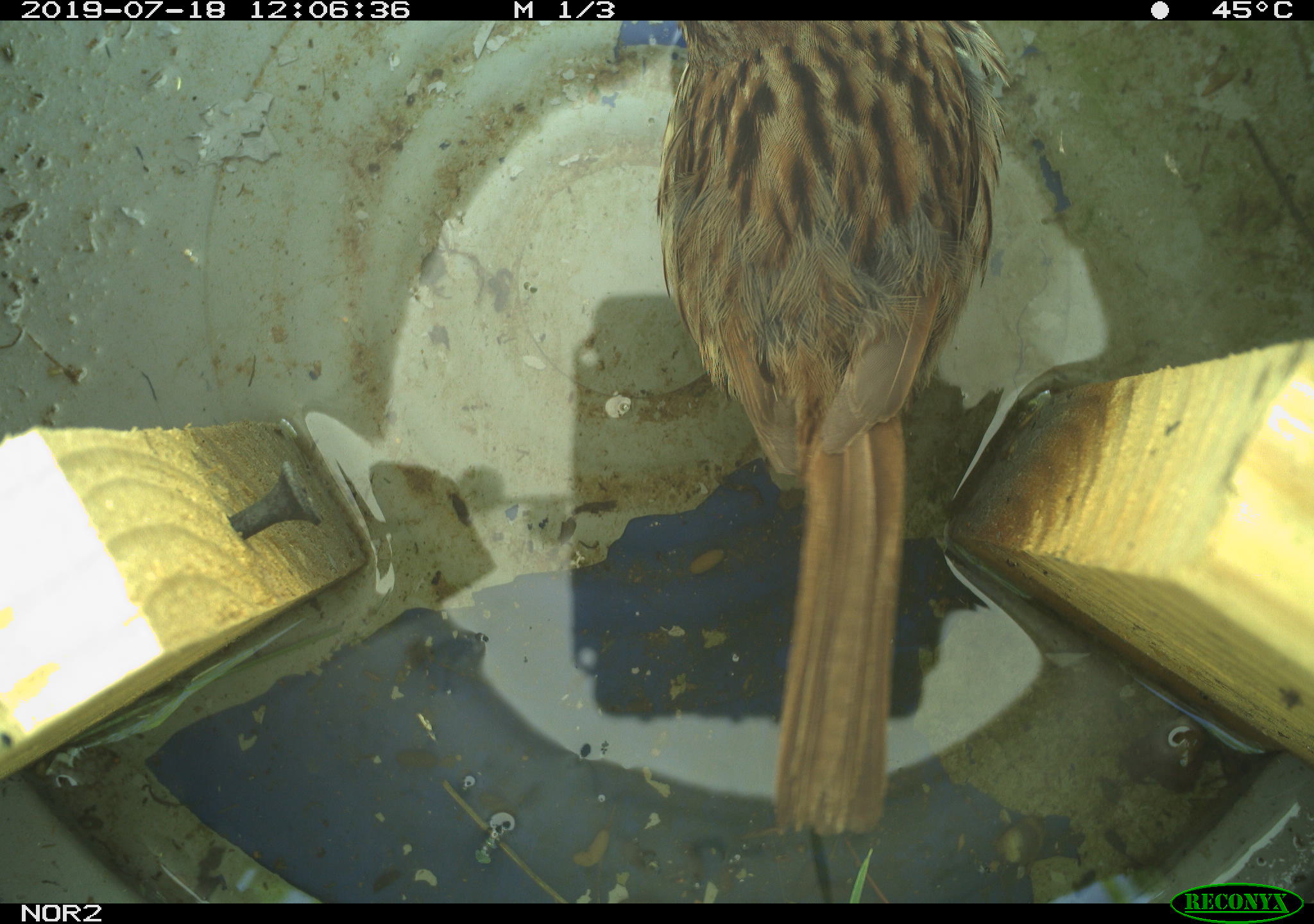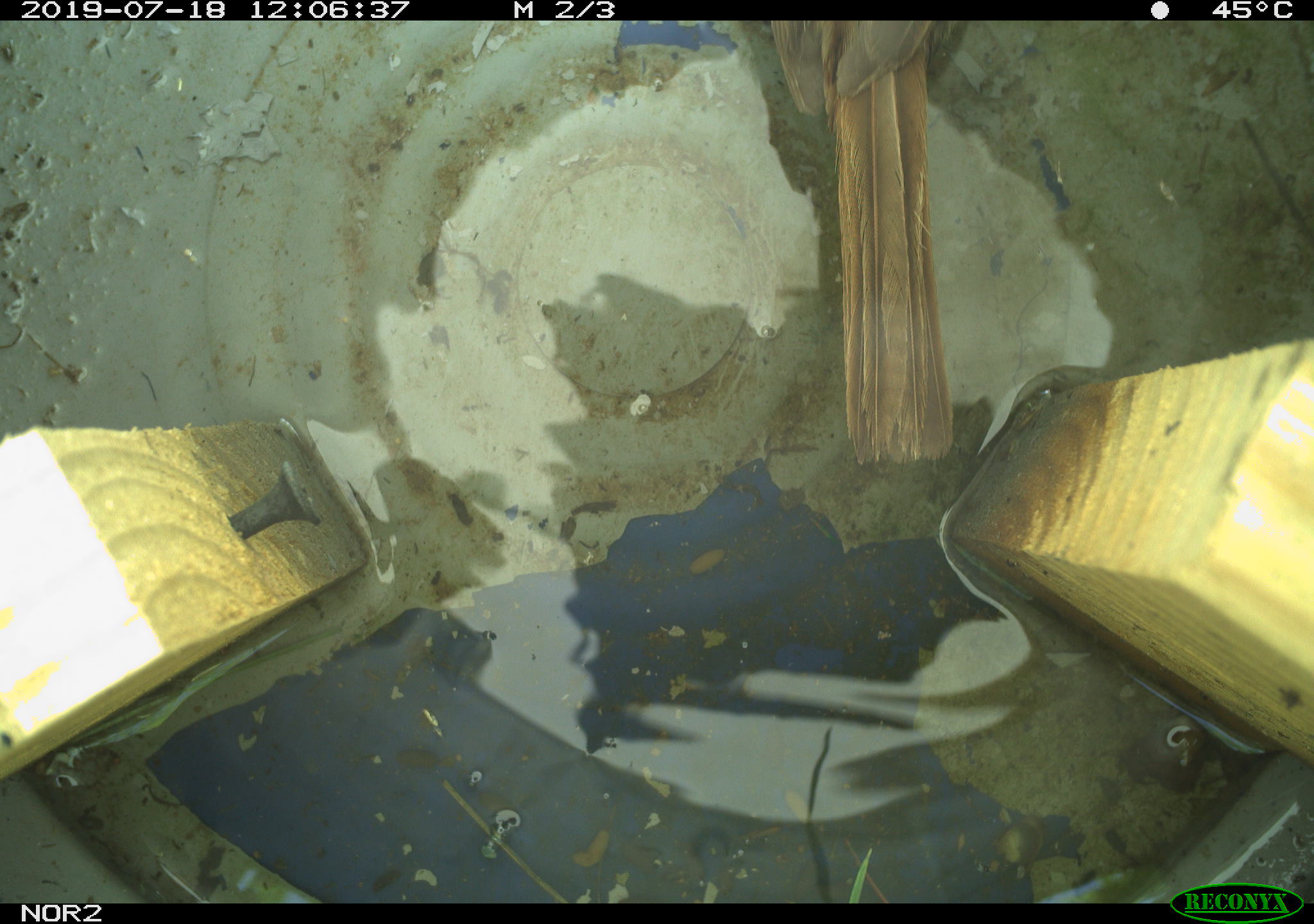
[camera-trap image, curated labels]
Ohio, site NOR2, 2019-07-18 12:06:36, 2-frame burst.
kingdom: Animalia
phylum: Chordata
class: Aves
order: Passeriformes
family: Passerellidae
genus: Melospiza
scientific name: Melospiza melodia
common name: song sparrow